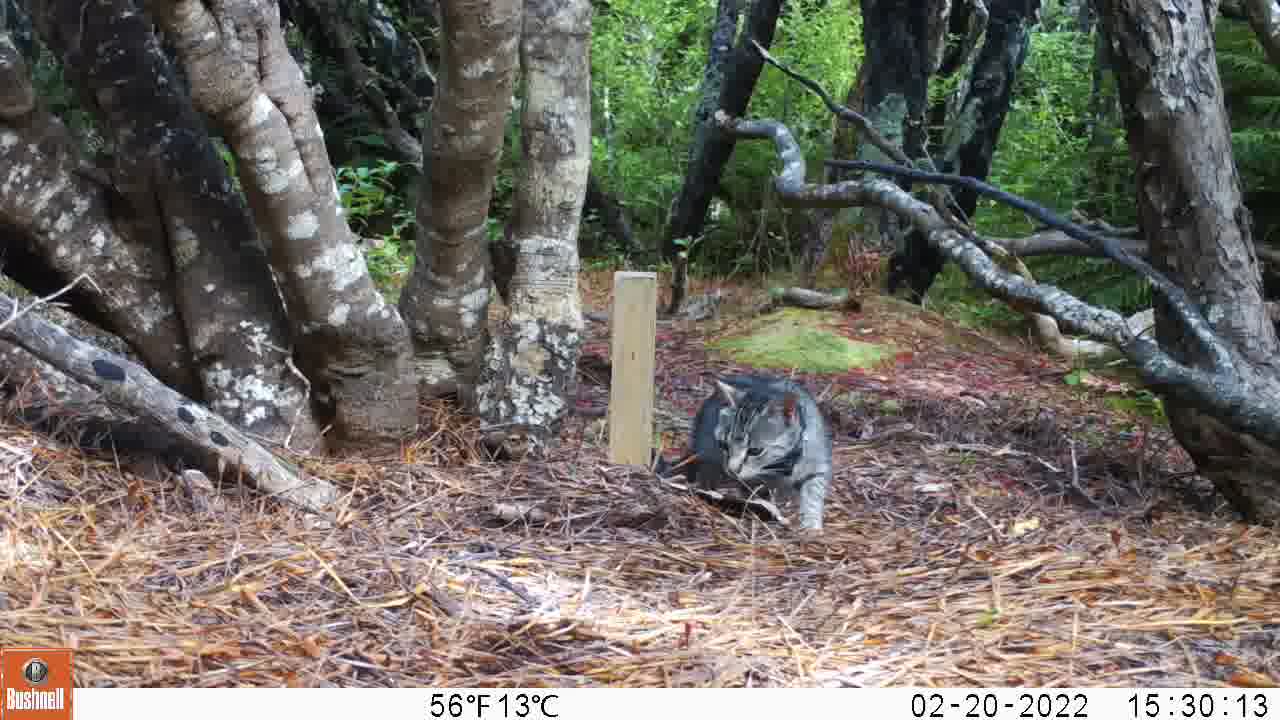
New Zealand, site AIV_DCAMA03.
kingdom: Animalia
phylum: Chordata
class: Mammalia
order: Carnivora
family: Felidae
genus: Felis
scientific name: Felis catus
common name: domestic cat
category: cat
Cat (domestic cat) (Felis catus).